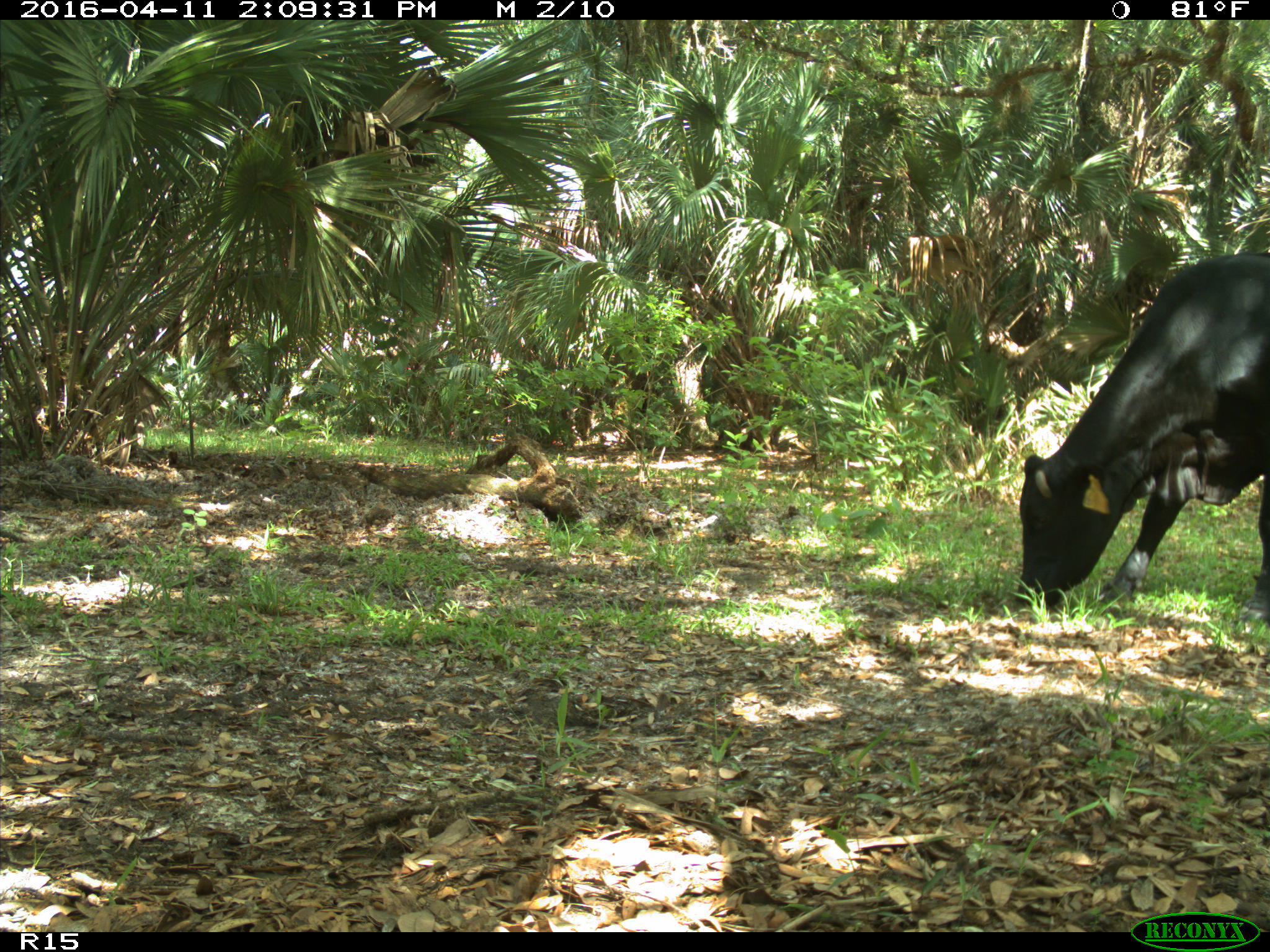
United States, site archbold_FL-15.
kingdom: Animalia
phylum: Chordata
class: Mammalia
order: Artiodactyla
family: Bovidae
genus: Bos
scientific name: Bos taurus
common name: domestic cow